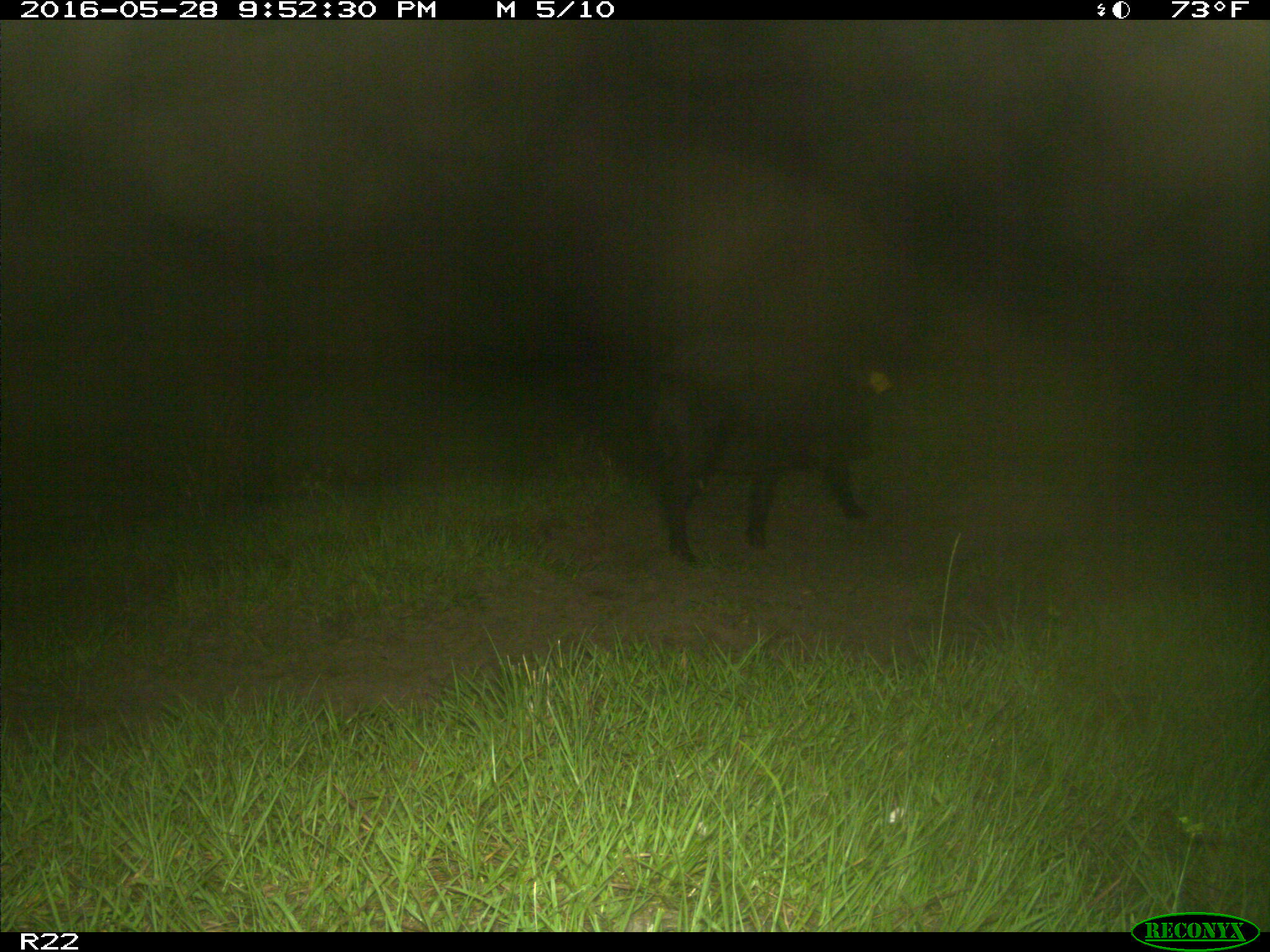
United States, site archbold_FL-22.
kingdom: Animalia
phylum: Chordata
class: Mammalia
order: Artiodactyla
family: Suidae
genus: Sus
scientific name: Sus scrofa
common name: wild boar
Sus scrofa (wild boar).